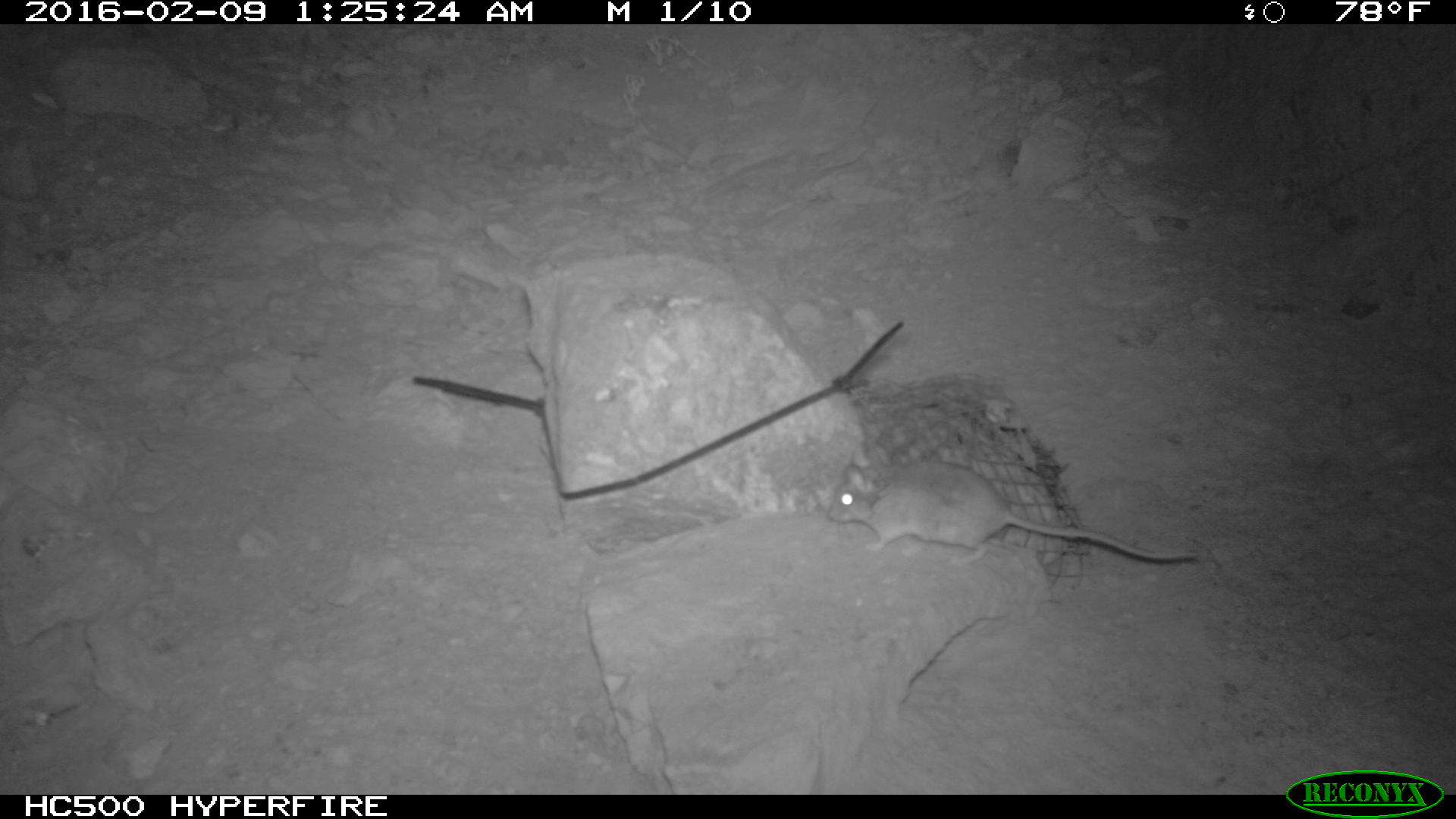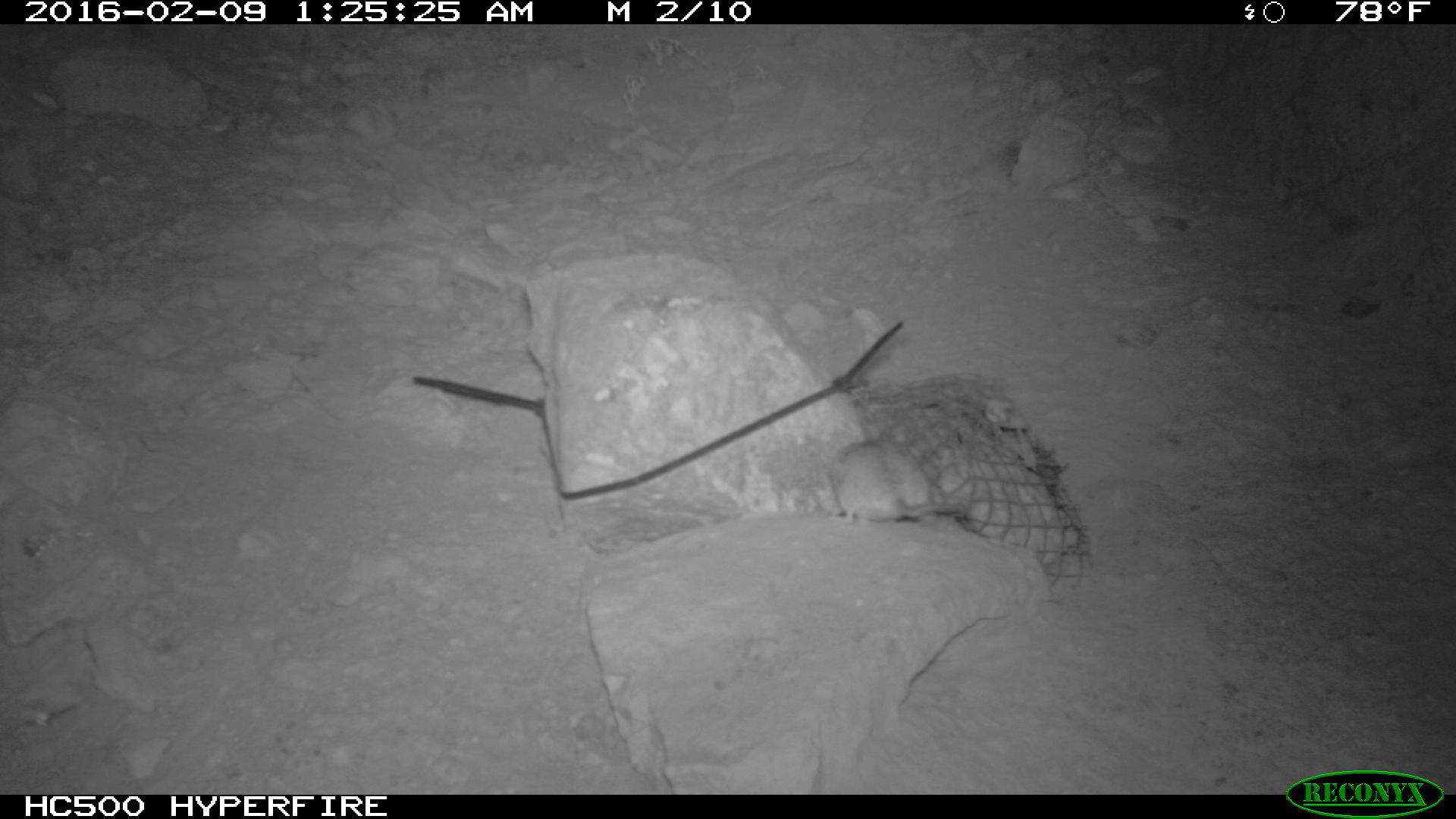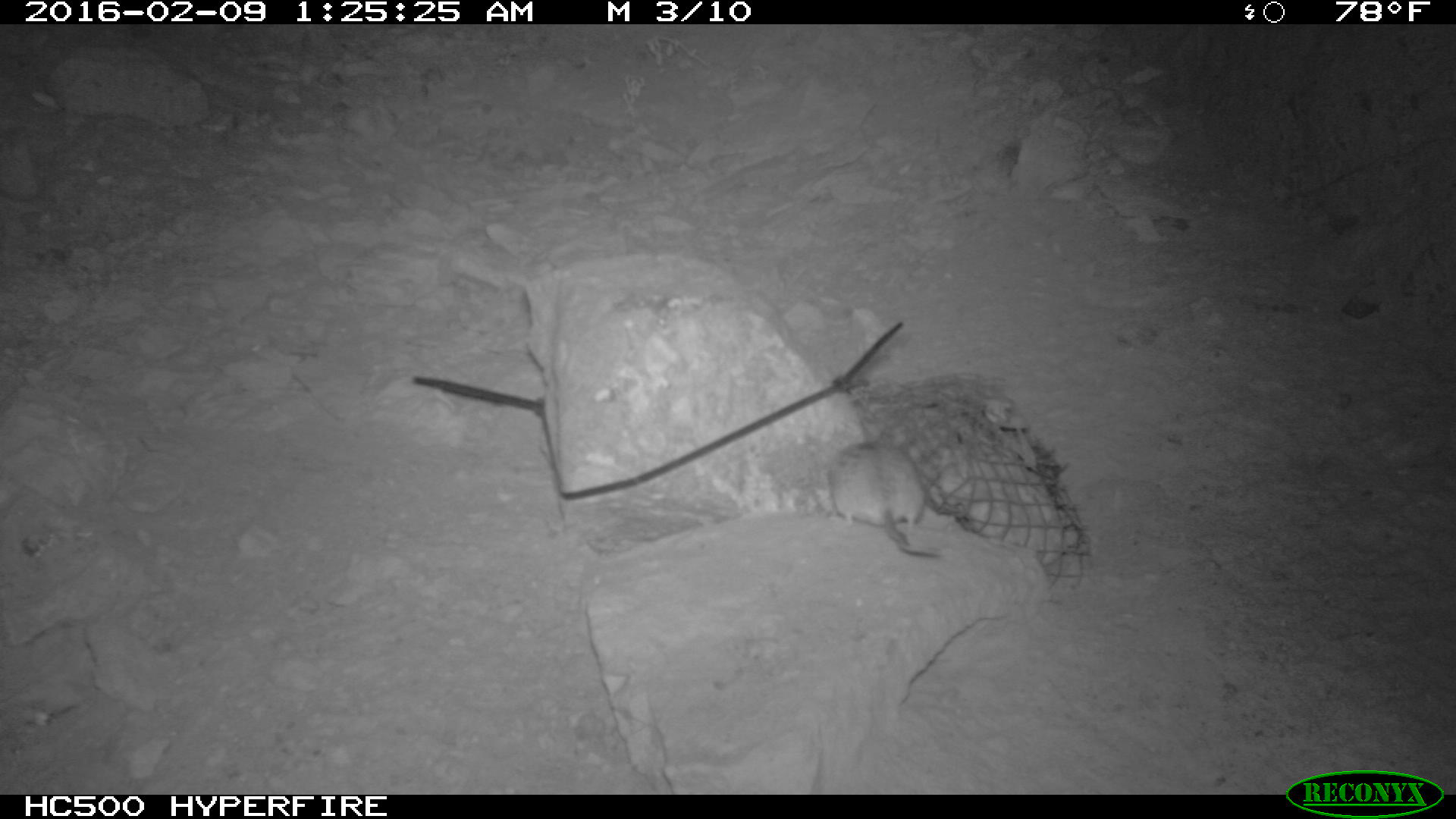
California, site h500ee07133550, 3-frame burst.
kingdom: Animalia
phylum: Chordata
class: Mammalia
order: Rodentia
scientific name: Rodentia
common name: rodent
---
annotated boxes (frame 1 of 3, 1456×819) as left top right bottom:
rodent: 827 453 1196 565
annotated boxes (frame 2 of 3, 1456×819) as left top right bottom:
rodent: 836 416 964 525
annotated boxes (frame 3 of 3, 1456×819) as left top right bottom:
rodent: 828 439 945 560